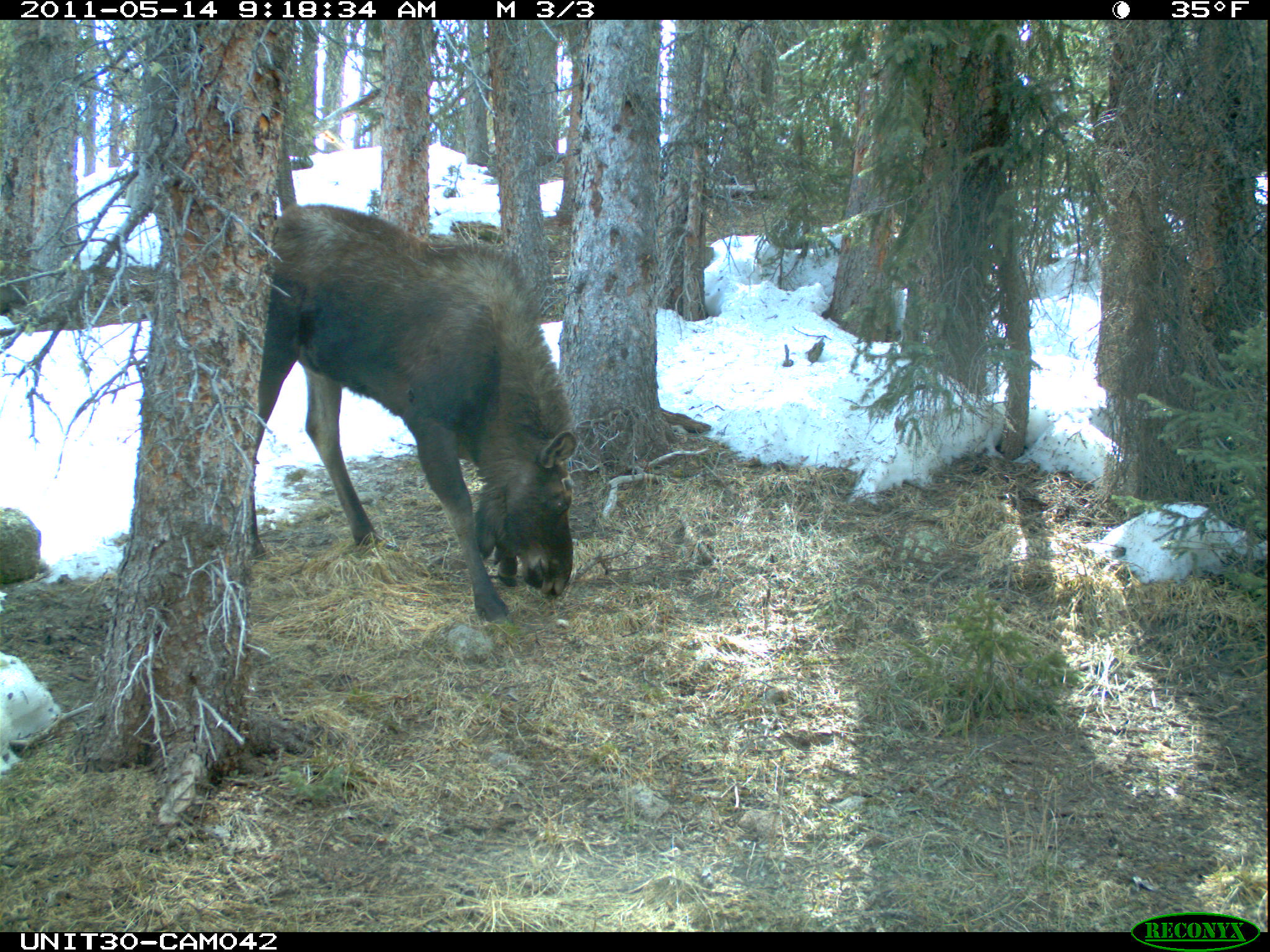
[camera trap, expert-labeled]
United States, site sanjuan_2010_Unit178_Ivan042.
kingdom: Animalia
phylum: Chordata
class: Mammalia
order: Artiodactyla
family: Cervidae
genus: Alces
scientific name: Alces alces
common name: moose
Alces alces (moose).